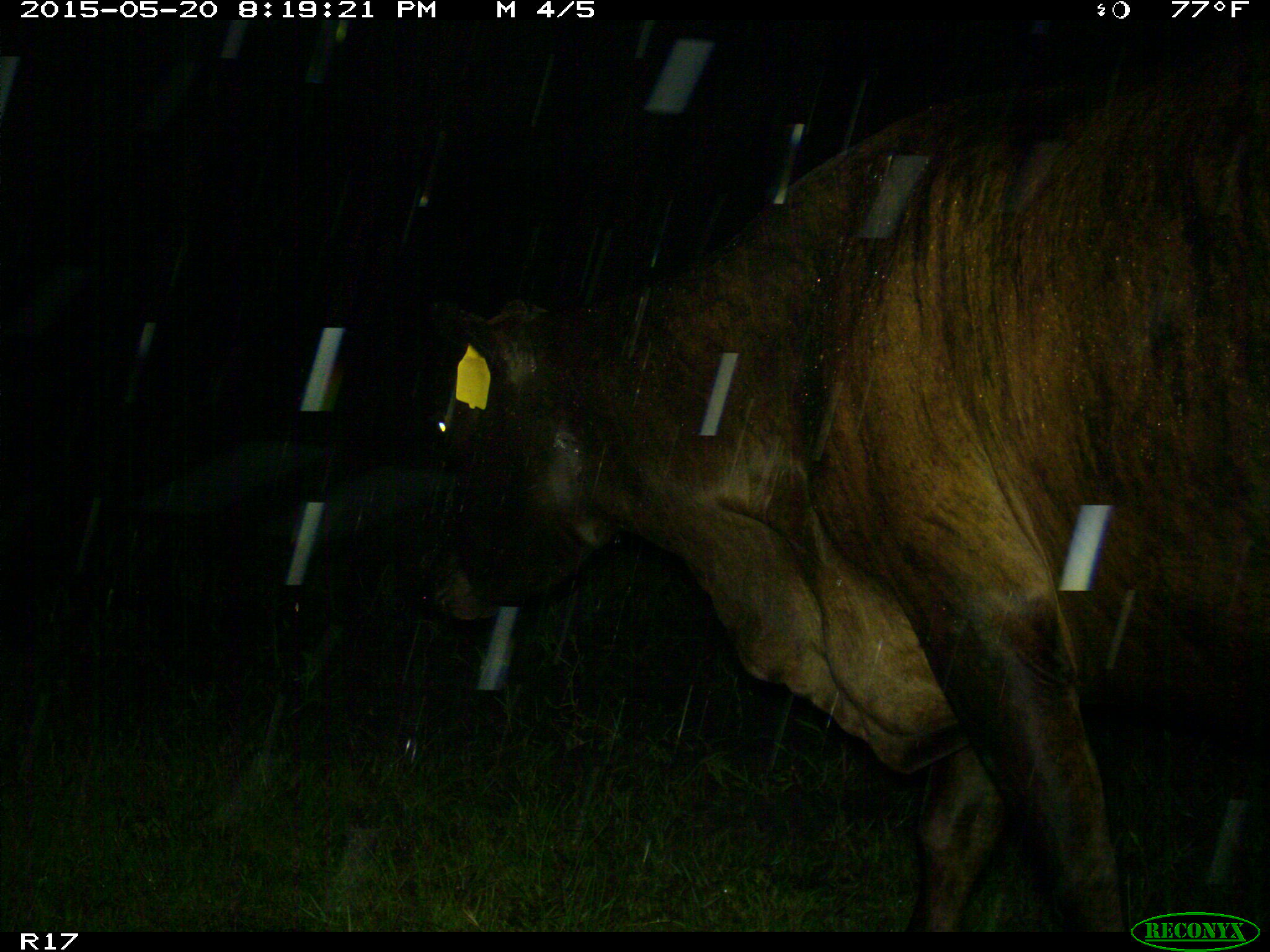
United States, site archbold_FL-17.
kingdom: Animalia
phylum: Chordata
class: Mammalia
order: Artiodactyla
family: Bovidae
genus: Bos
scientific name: Bos taurus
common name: domestic cow